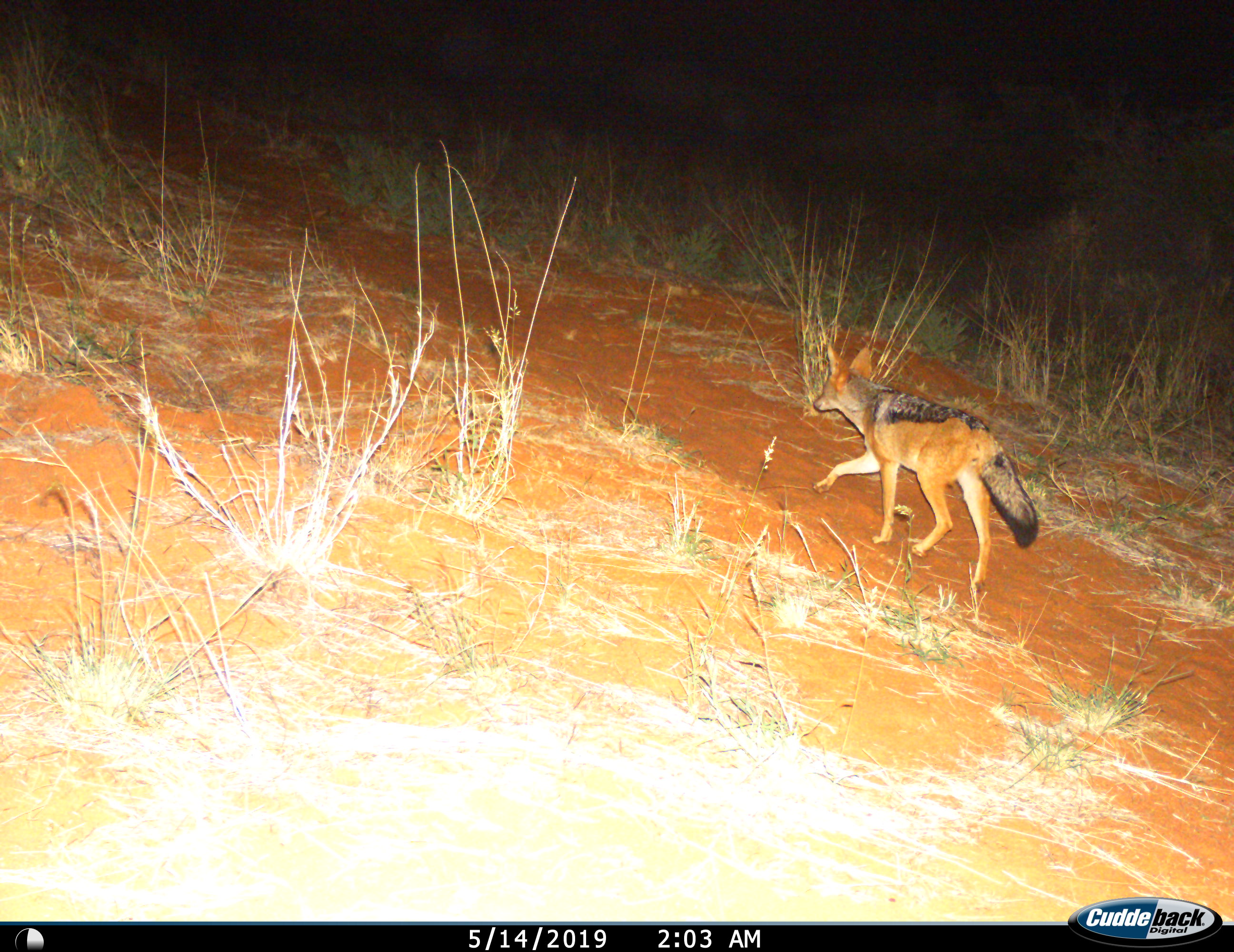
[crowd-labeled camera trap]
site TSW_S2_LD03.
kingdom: Animalia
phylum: Chordata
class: Mammalia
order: Carnivora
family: Canidae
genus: Lupulella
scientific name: Lupulella mesomelas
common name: black-backed jackal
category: jackalblackbacked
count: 1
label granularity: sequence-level